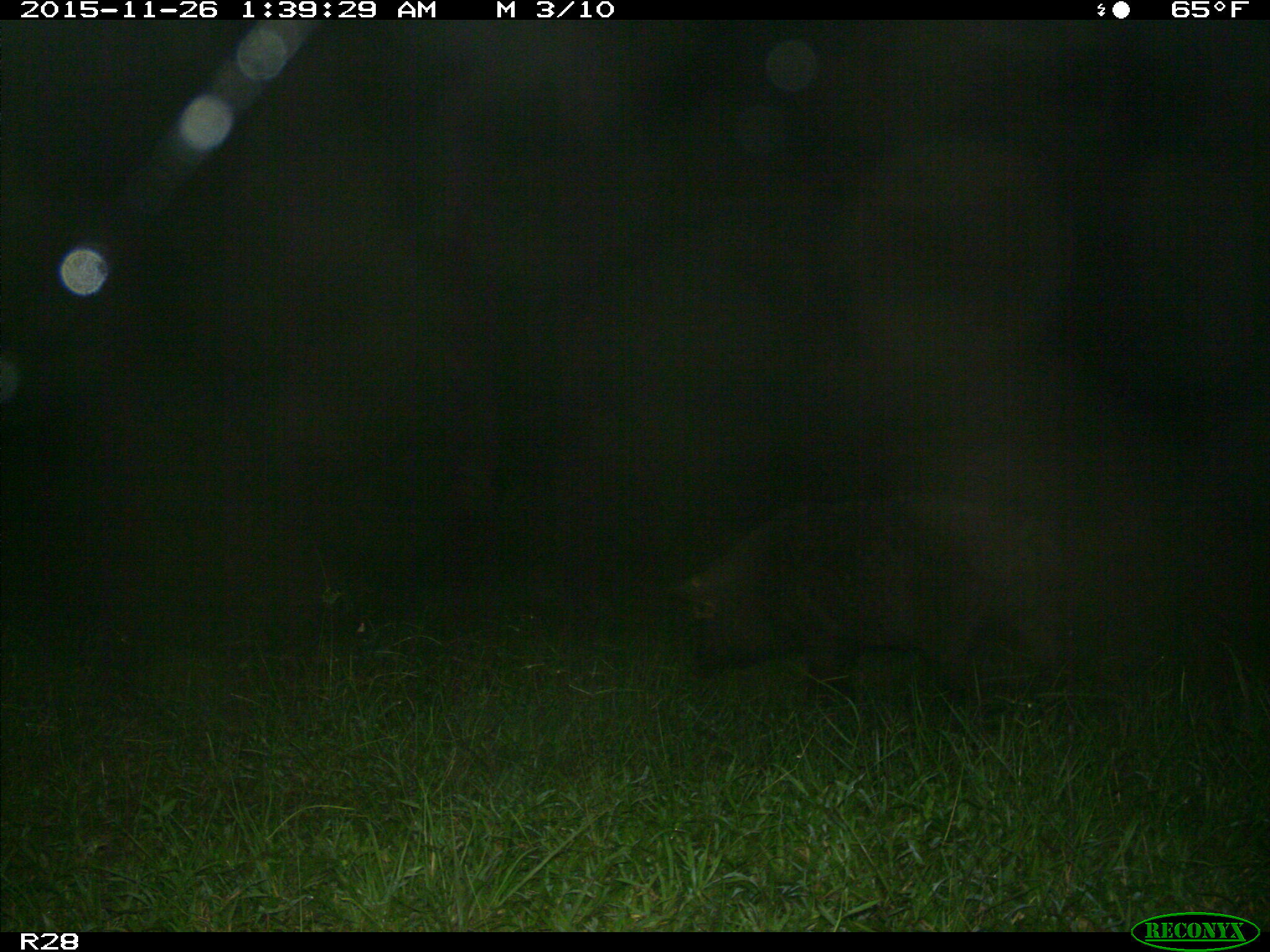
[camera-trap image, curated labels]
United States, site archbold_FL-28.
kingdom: Animalia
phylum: Chordata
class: Mammalia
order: Artiodactyla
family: Suidae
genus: Sus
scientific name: Sus scrofa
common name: wild boar